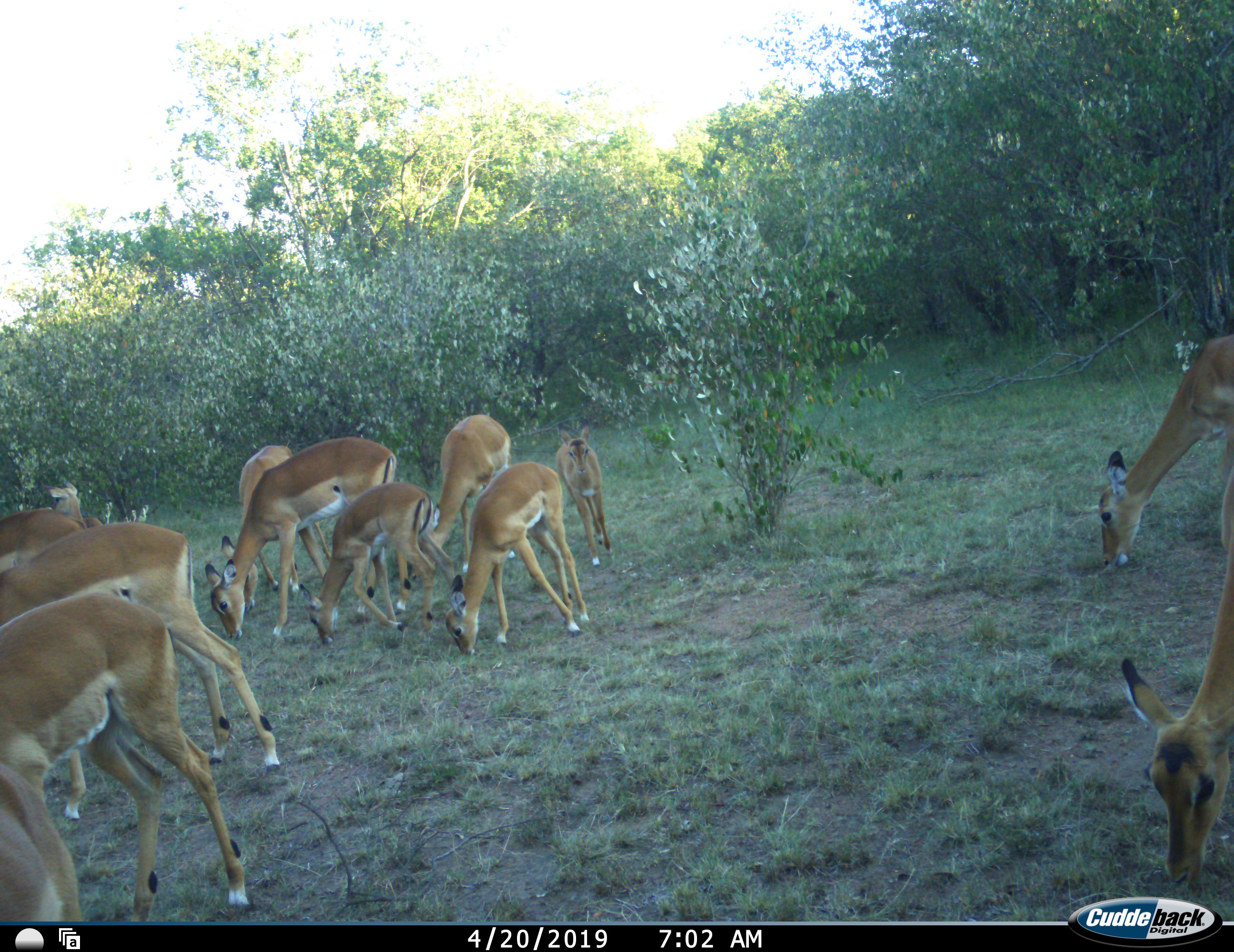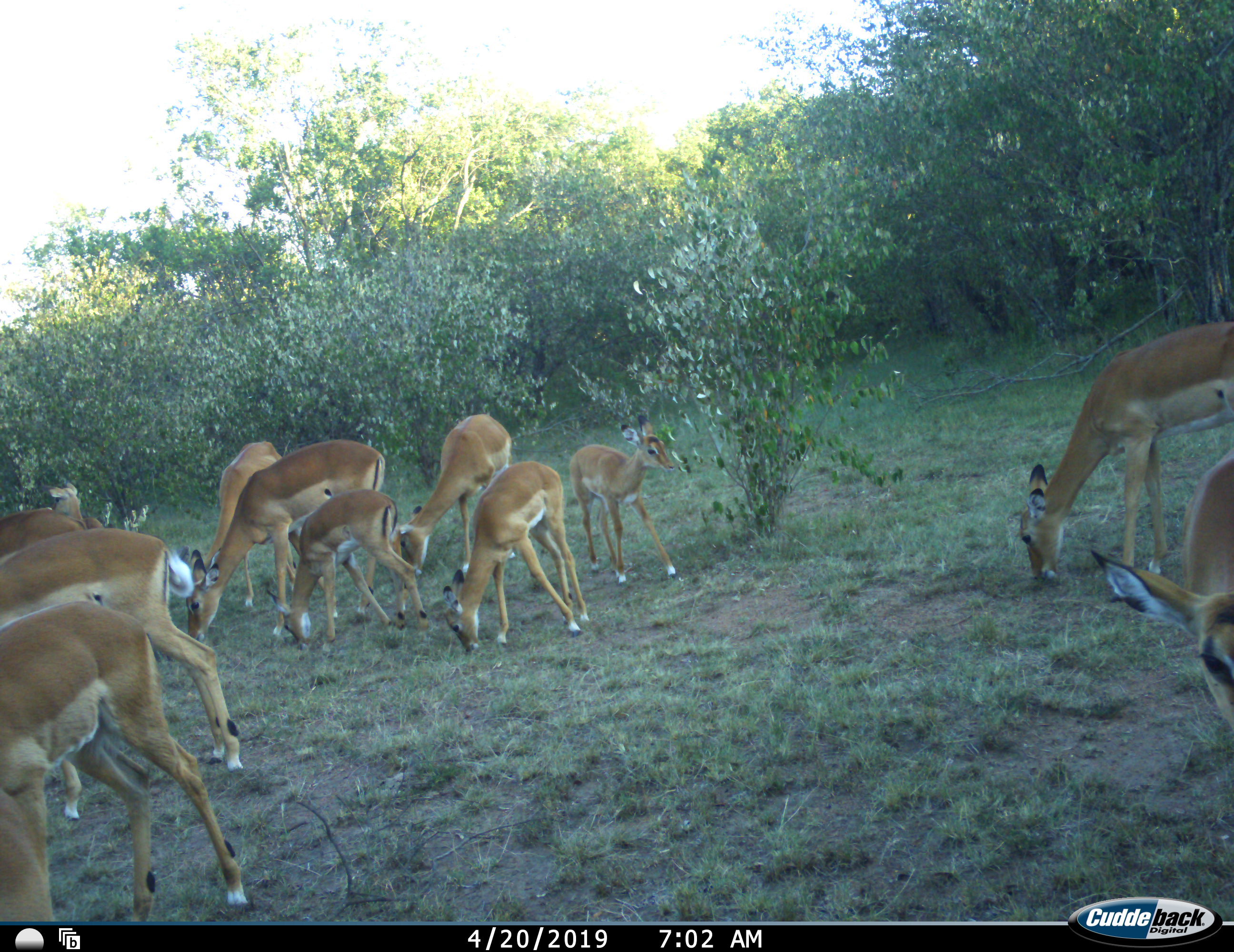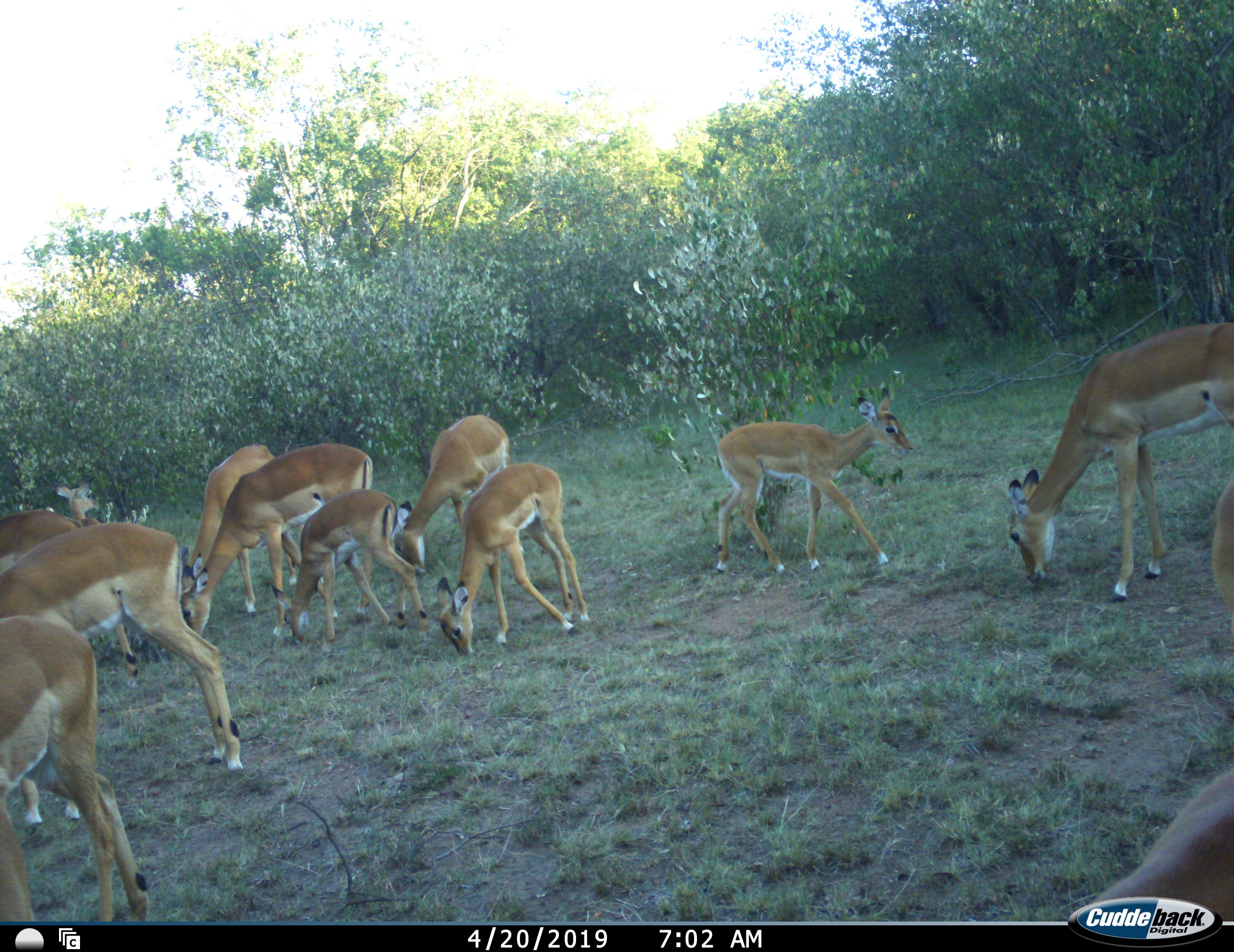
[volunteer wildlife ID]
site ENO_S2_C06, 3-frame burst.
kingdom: Animalia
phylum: Chordata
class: Mammalia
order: Artiodactyla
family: Bovidae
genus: Aepyceros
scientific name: Aepyceros melampus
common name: impala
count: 11-50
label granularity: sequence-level